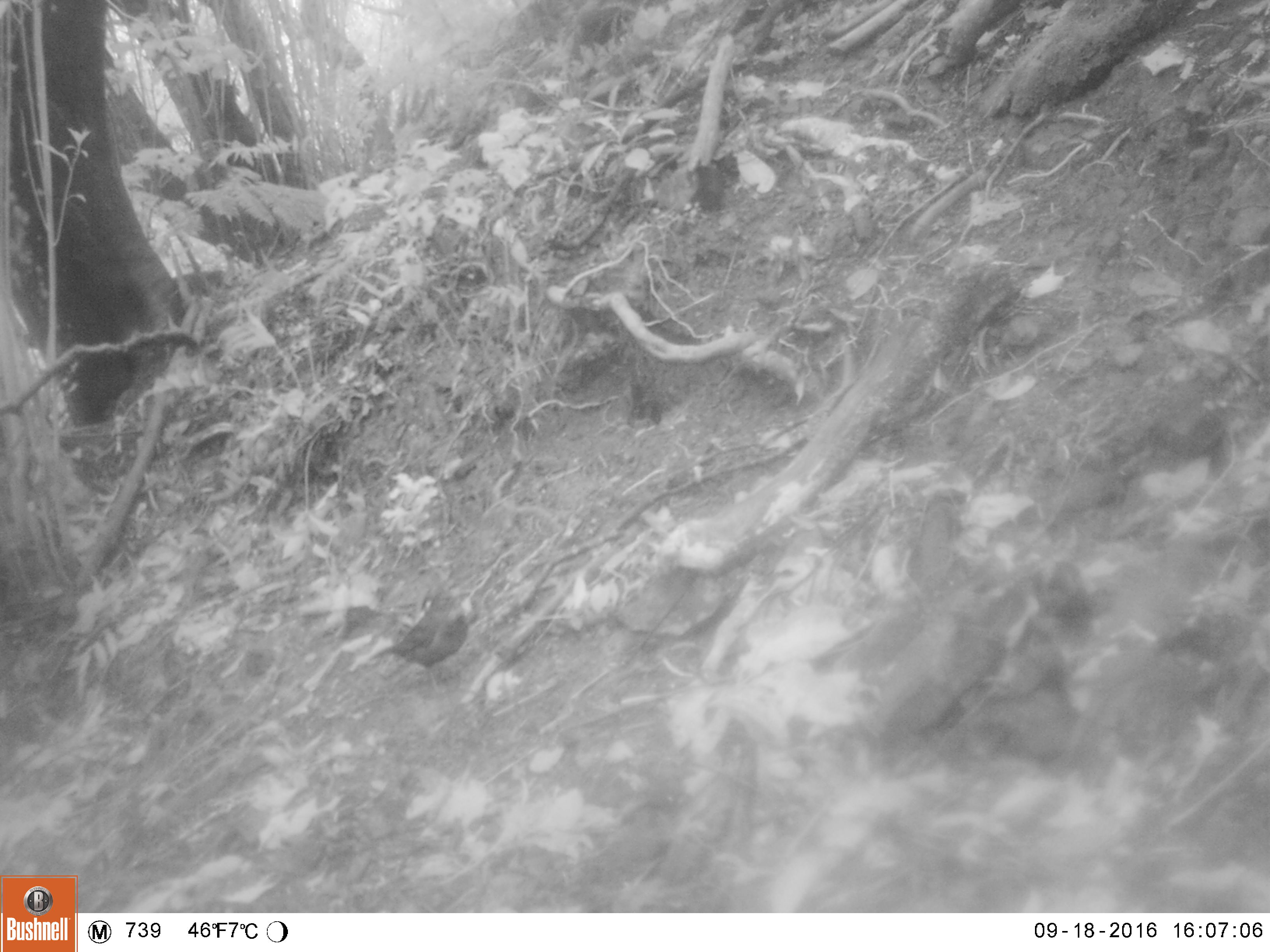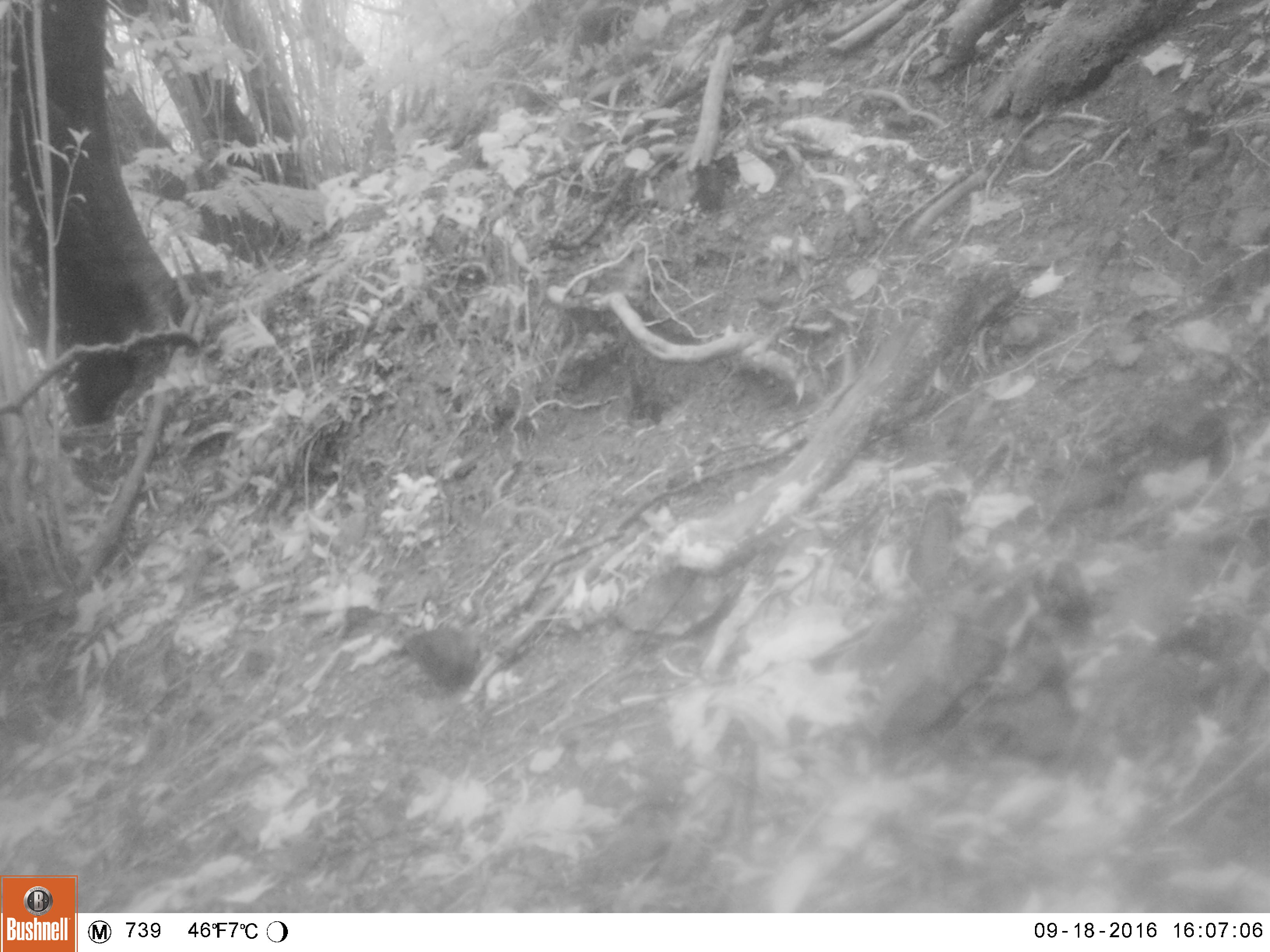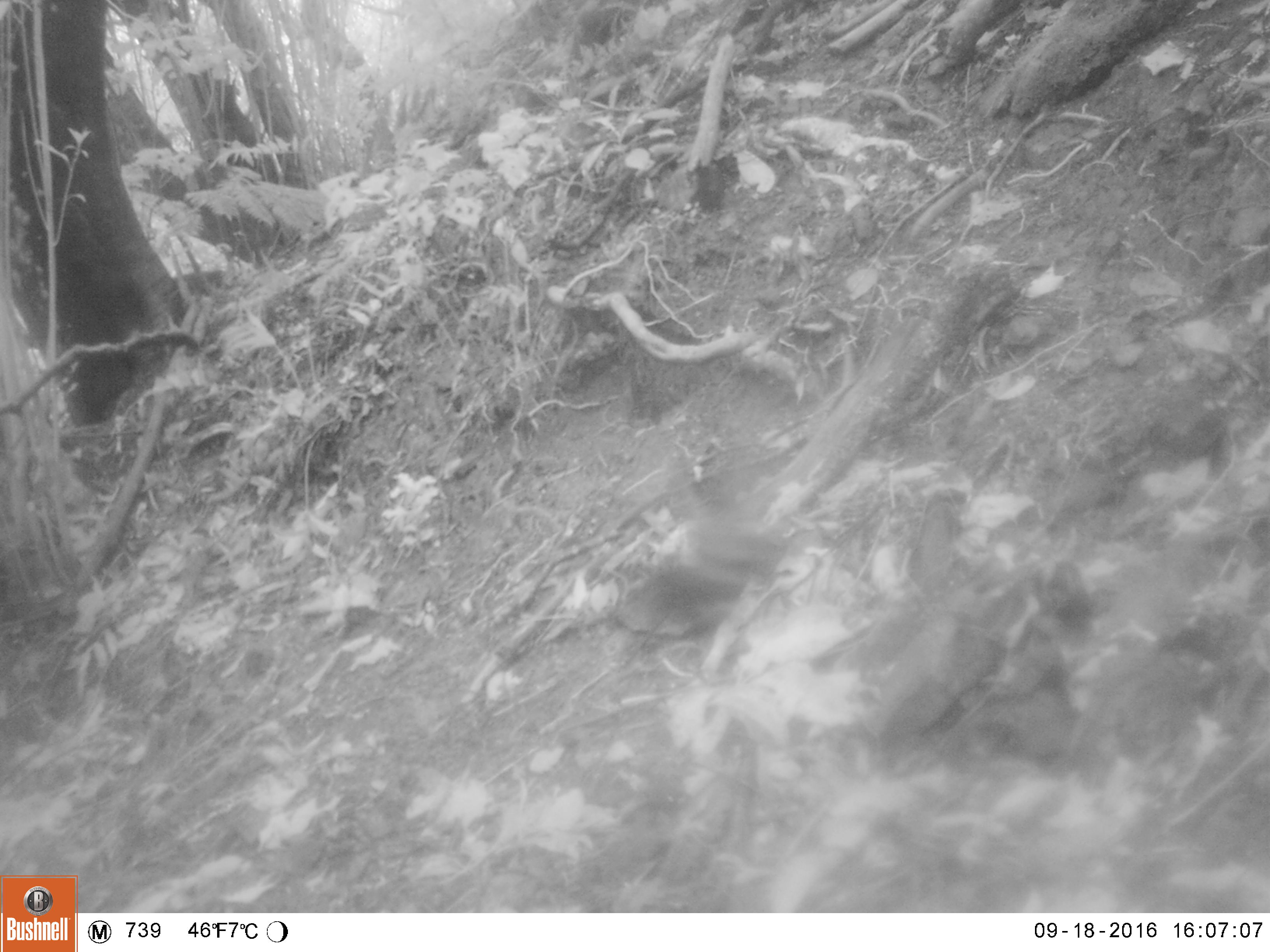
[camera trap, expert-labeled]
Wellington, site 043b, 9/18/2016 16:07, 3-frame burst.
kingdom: Animalia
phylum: Chordata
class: Aves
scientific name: Aves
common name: bird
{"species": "bird (Aves)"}